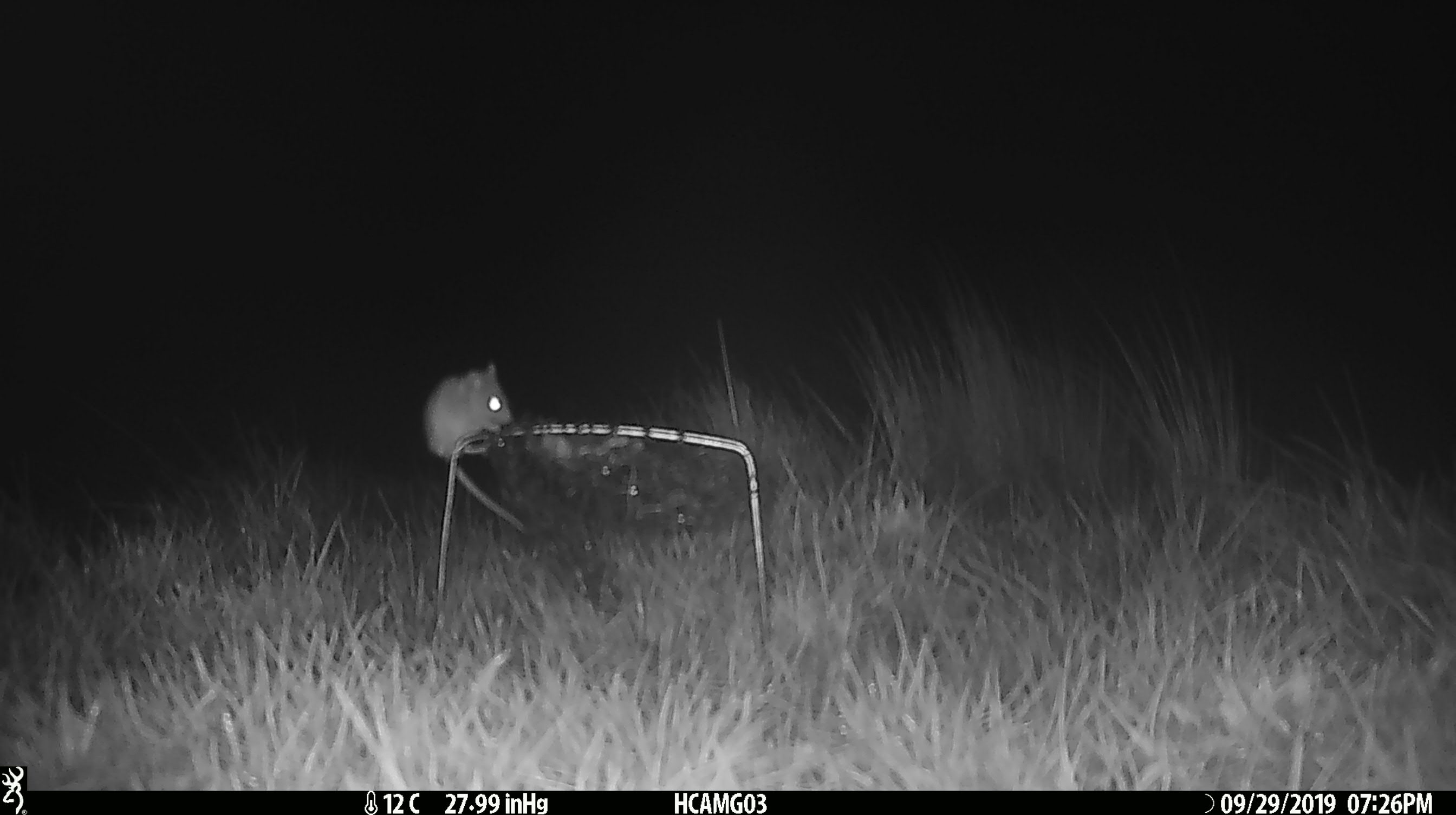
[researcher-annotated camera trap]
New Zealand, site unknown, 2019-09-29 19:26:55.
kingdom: Animalia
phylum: Chordata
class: Mammalia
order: Rodentia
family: Muridae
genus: Mus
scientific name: Mus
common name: mouse